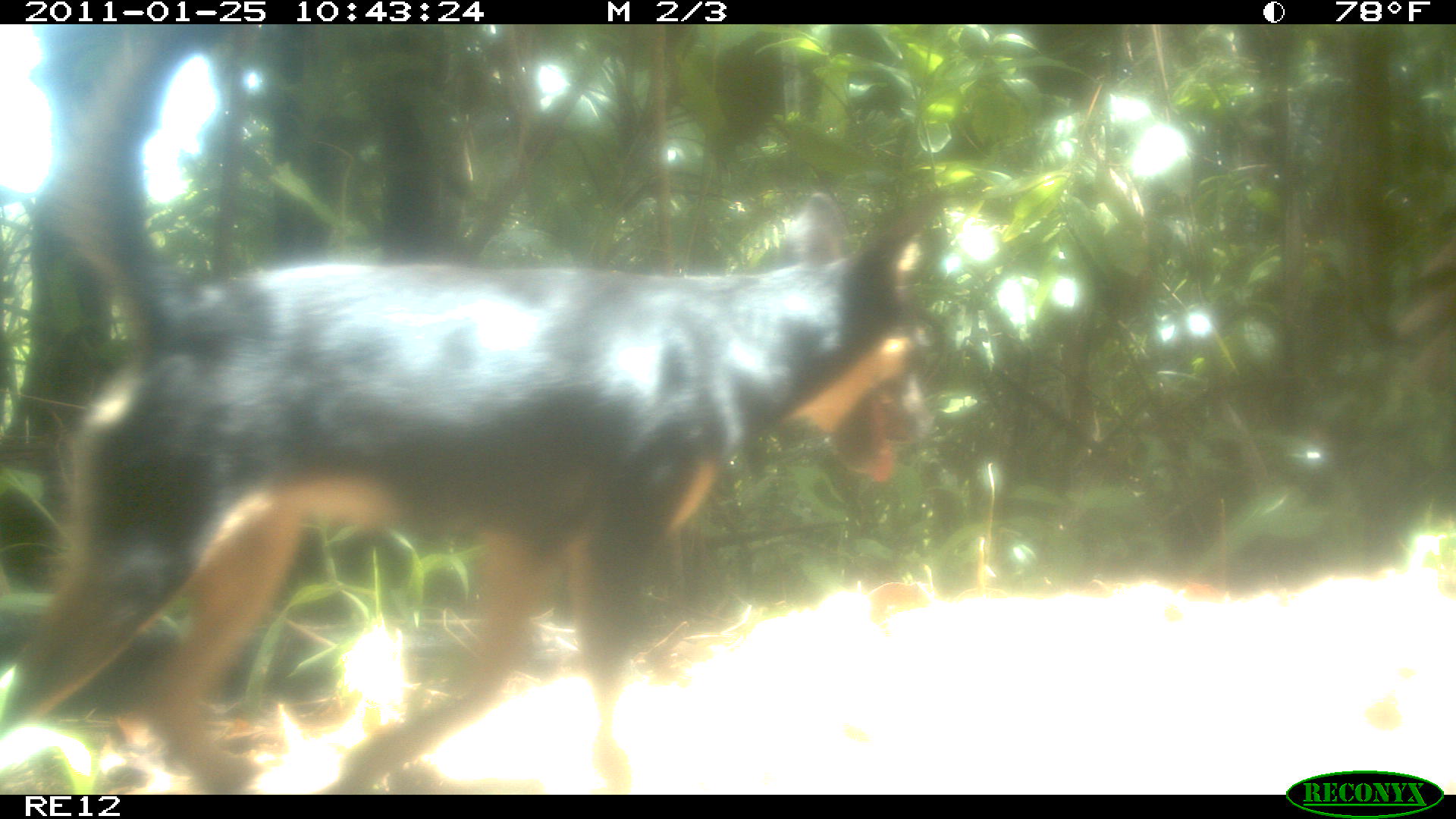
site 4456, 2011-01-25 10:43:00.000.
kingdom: Animalia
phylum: Chordata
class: Mammalia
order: Carnivora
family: Canidae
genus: Canis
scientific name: Canis familiaris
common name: domestic dog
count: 1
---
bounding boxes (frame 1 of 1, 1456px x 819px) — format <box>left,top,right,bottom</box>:
canis familiaris: <box>0,21,947,792</box>